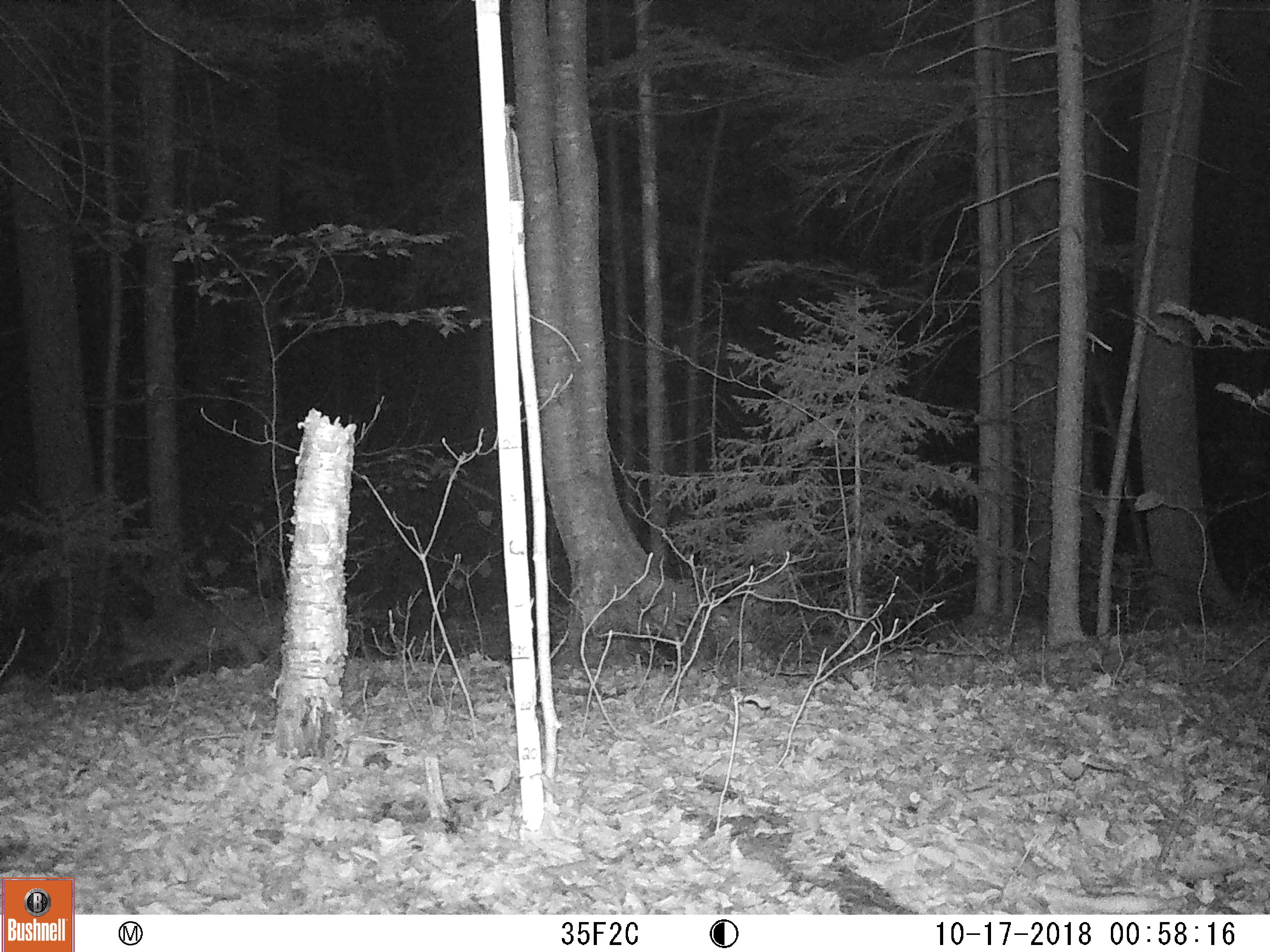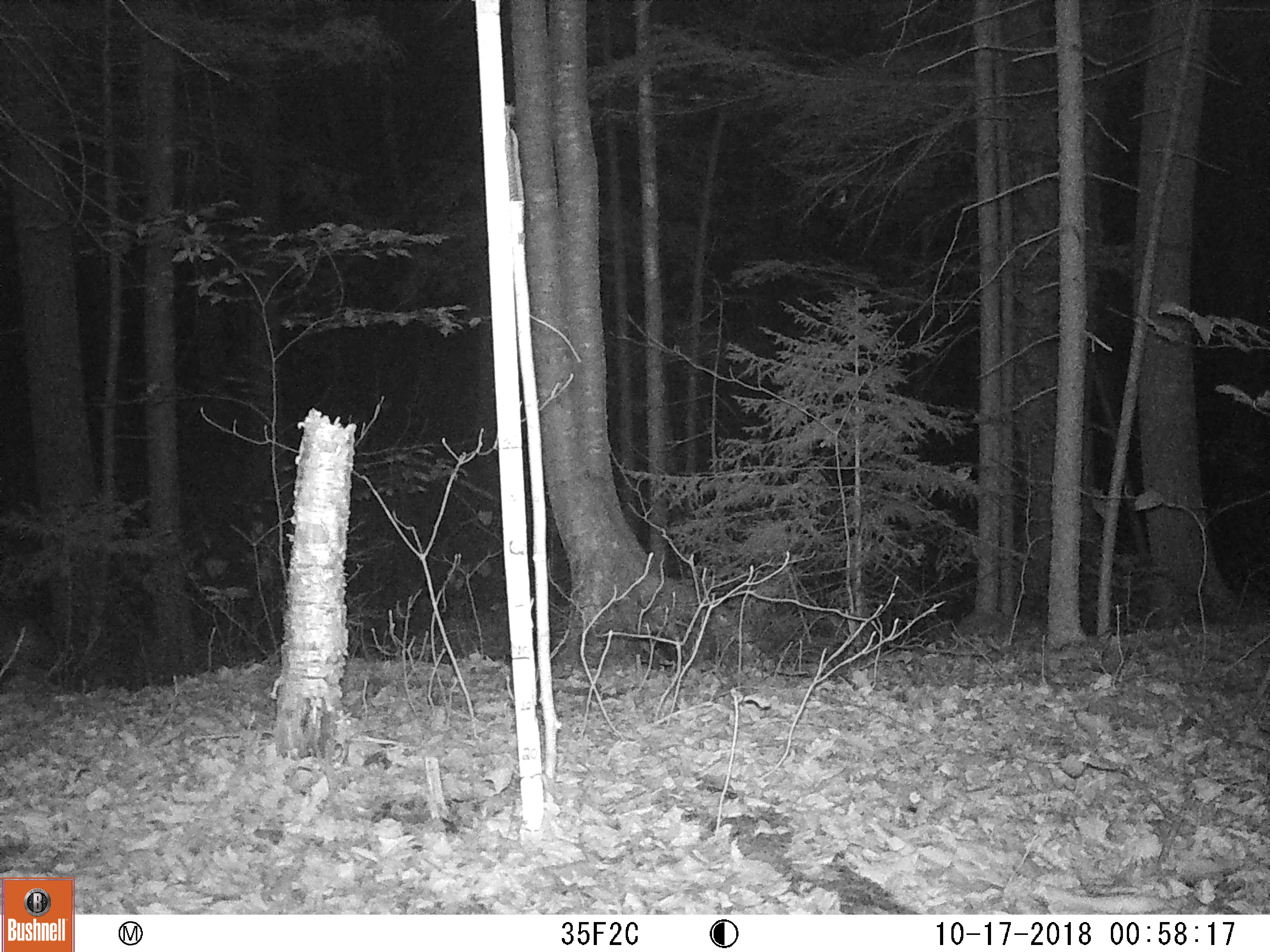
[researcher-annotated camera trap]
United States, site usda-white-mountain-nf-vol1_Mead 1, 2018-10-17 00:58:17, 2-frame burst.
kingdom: Animalia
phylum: Chordata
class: Mammalia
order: Carnivora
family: Canidae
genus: Canis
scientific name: Canis latrans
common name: coyote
Coyote (Canis latrans).